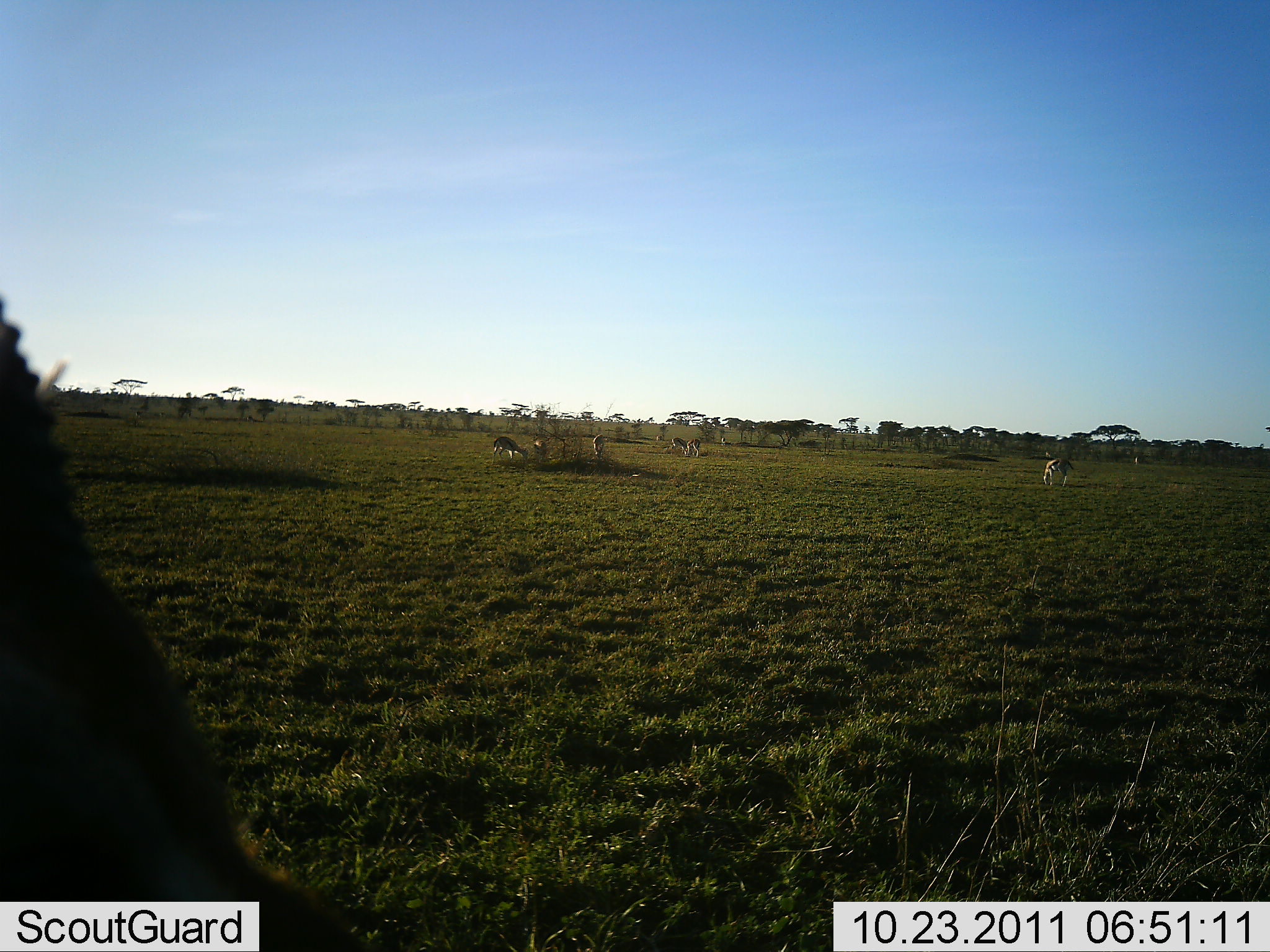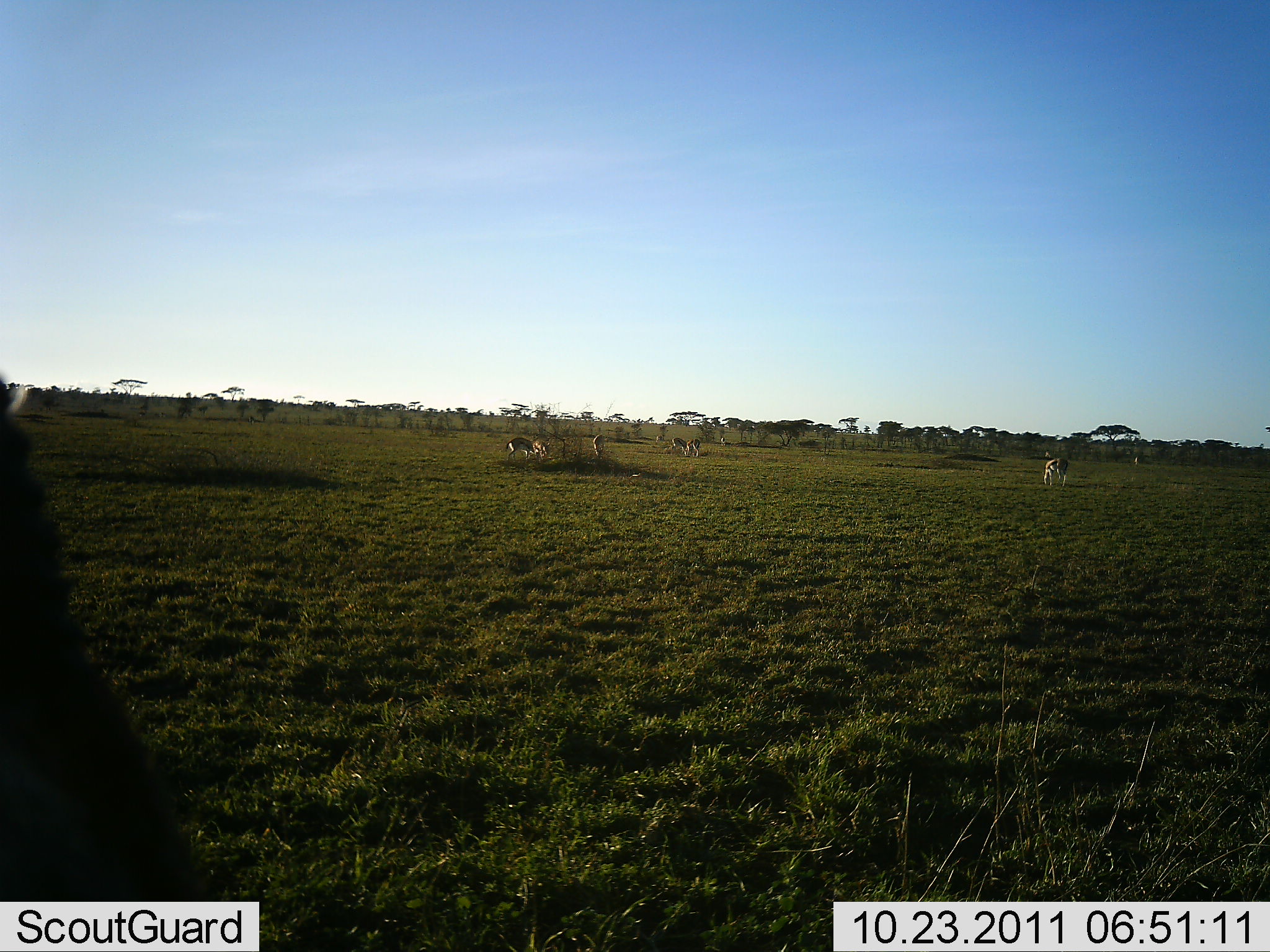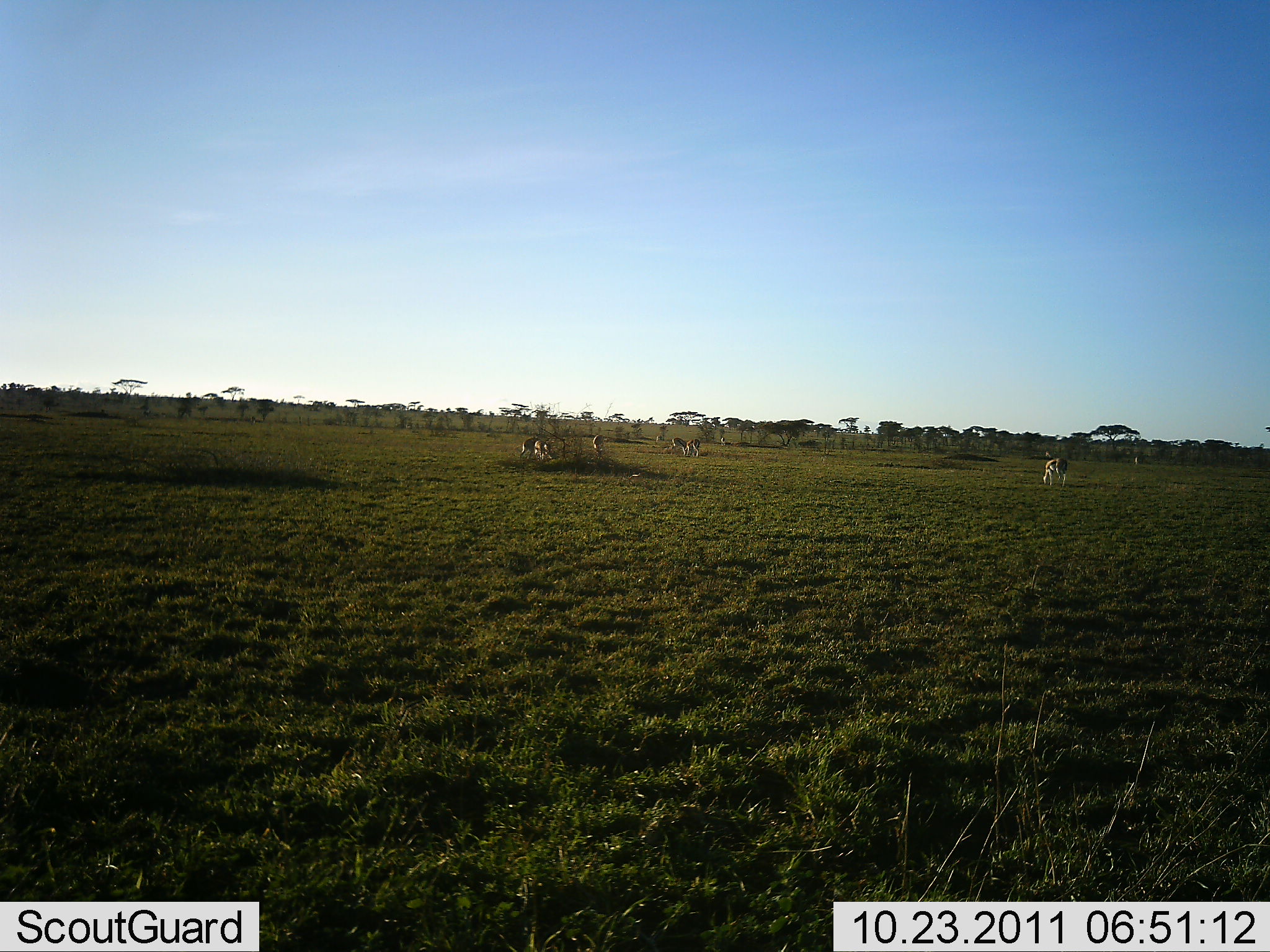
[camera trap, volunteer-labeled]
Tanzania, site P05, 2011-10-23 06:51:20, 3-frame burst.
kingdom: Animalia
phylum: Chordata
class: Mammalia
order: Artiodactyla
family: Bovidae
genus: Eudorcas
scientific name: Eudorcas thomsonii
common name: thomson's gazelle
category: gazellethomsons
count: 6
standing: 50%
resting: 0%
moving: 21%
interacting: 0%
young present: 0%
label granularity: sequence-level